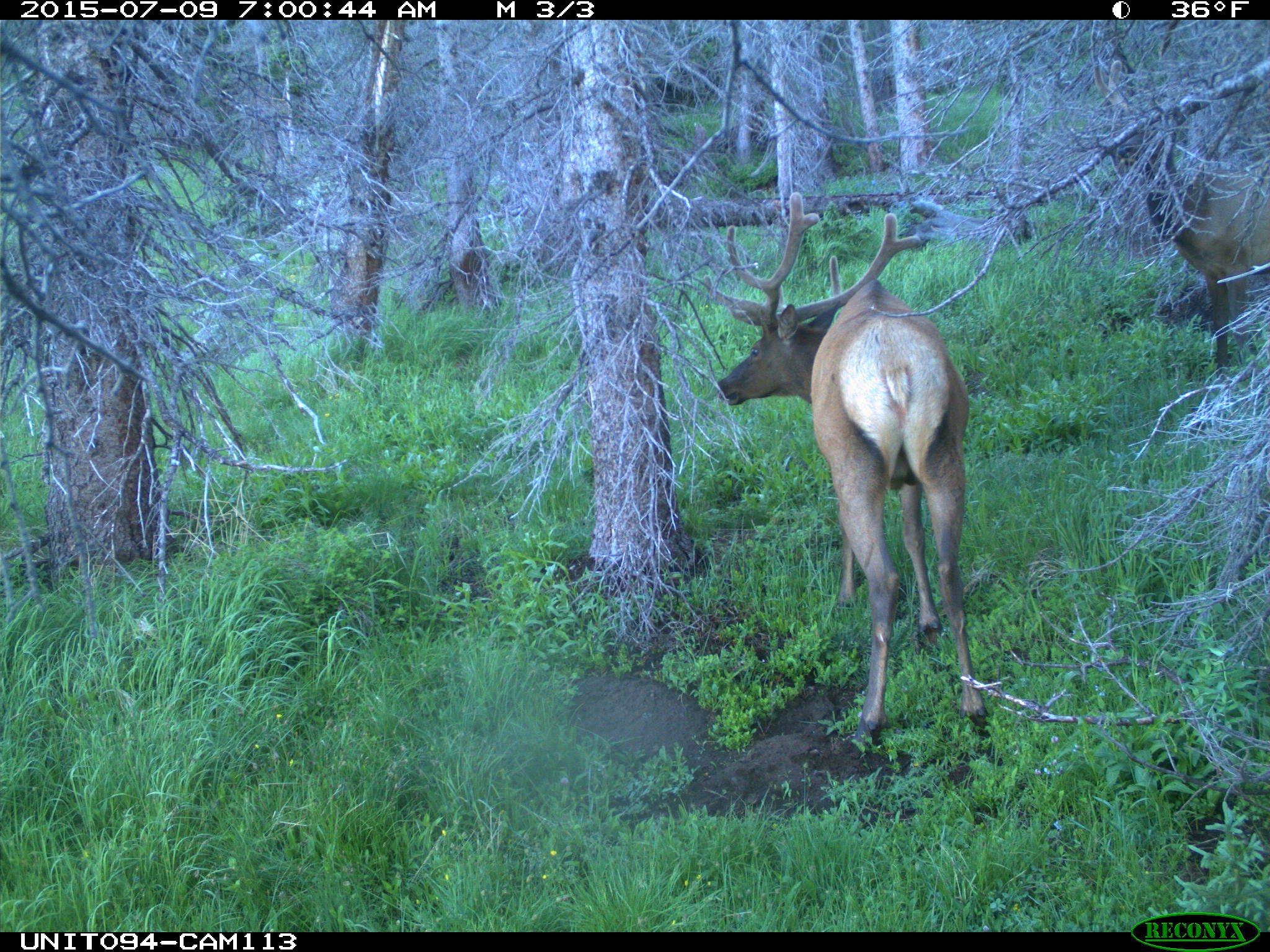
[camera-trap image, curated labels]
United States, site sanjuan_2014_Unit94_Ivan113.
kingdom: Animalia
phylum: Chordata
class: Mammalia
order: Artiodactyla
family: Cervidae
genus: Cervus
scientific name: Cervus elaphus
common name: red deer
Cervus elaphus (red deer).